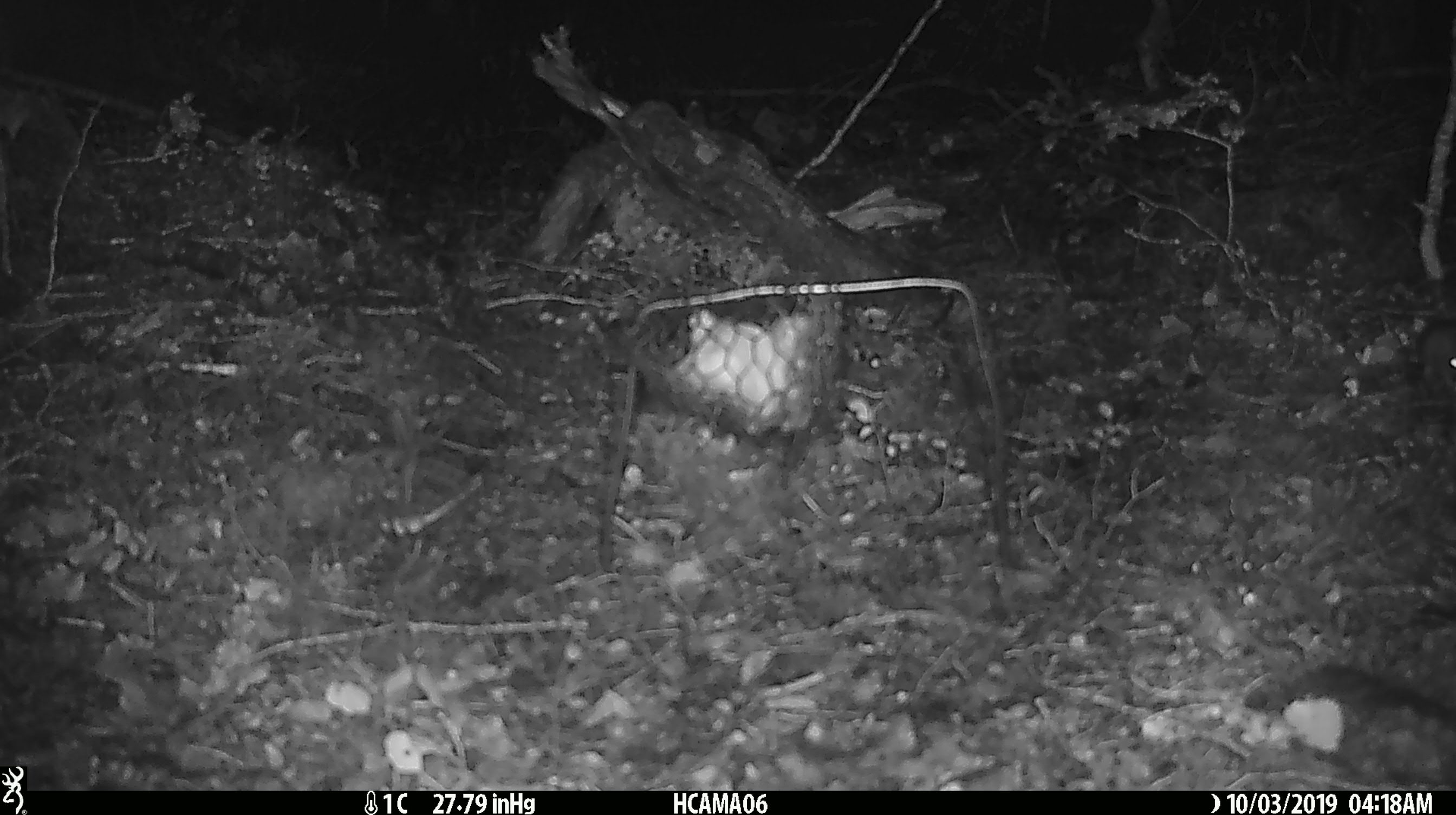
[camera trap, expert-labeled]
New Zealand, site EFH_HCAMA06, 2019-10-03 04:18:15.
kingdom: Animalia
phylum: Chordata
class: Mammalia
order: Rodentia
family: Muridae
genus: Mus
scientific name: Mus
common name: mouse